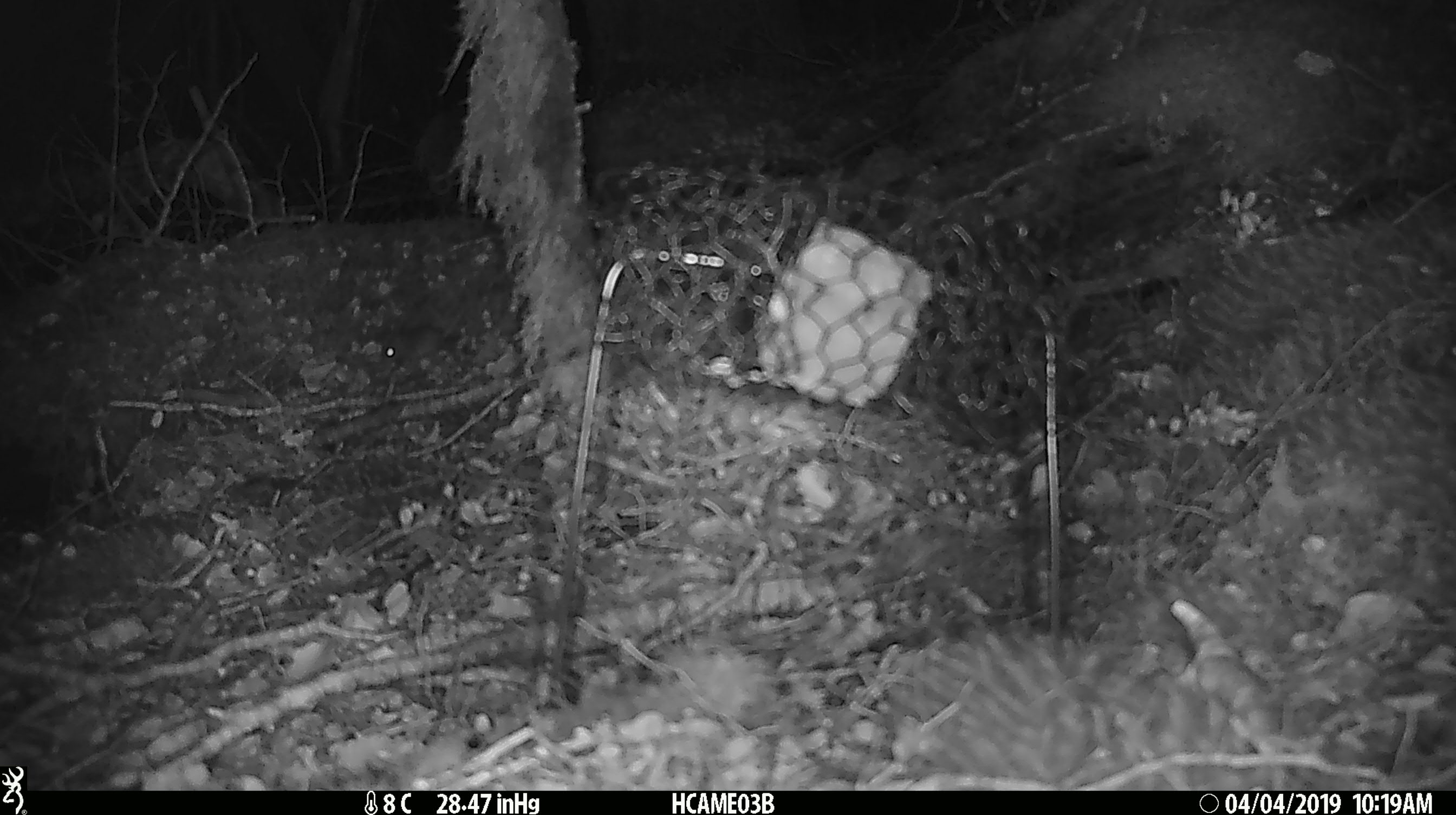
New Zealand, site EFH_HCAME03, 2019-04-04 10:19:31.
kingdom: Animalia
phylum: Chordata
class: Mammalia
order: Rodentia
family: Muridae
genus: Mus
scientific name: Mus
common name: mouse